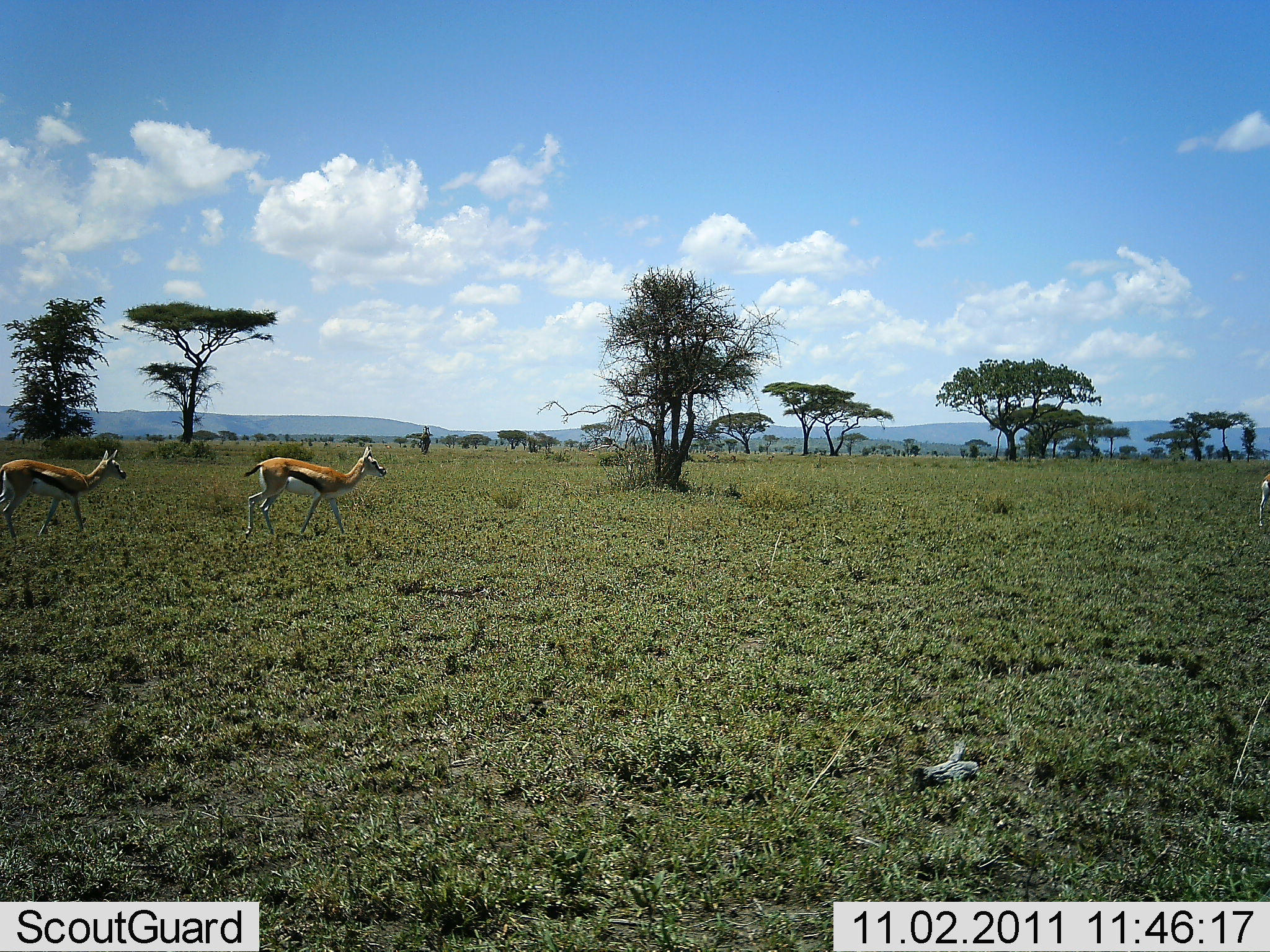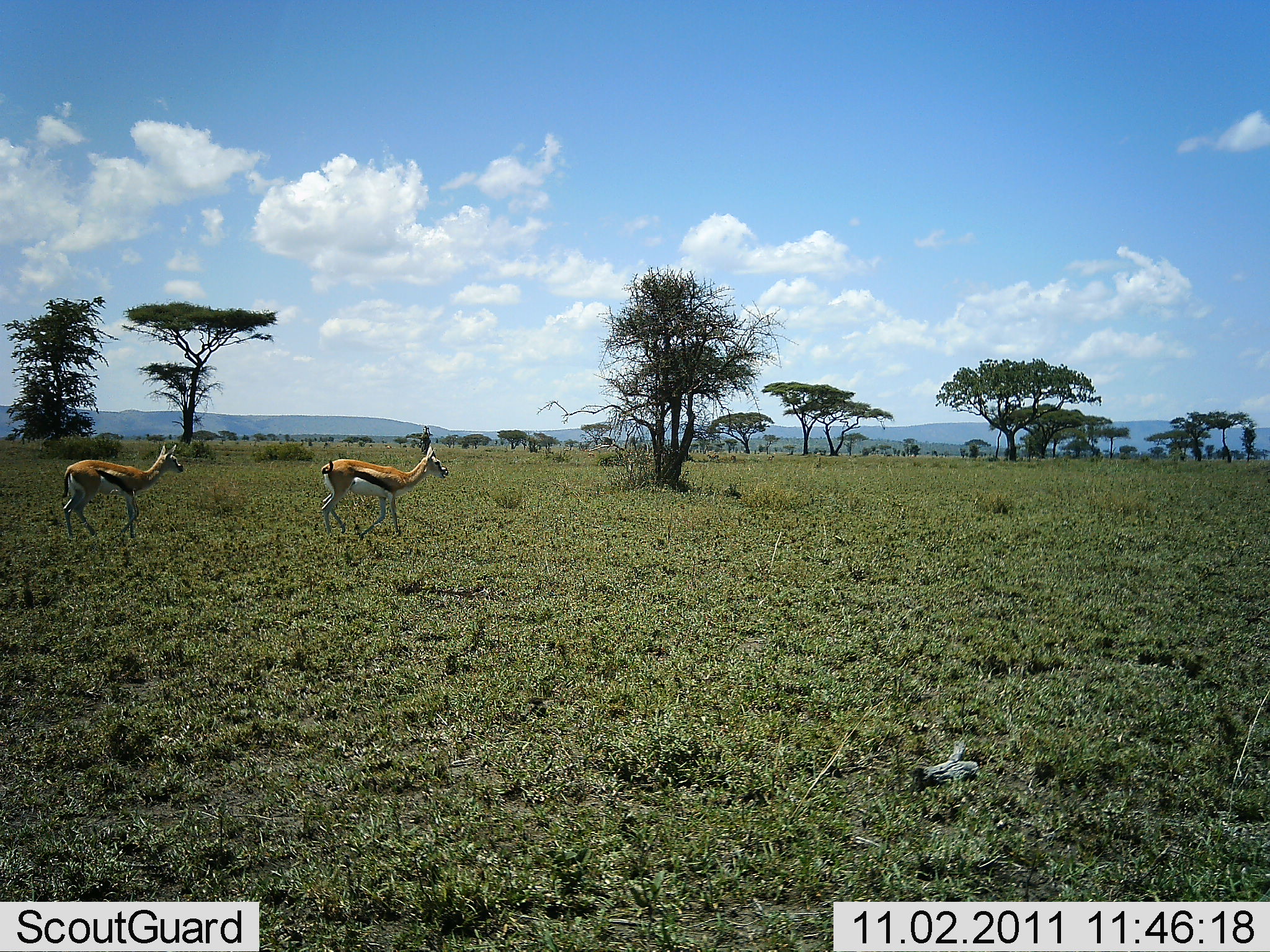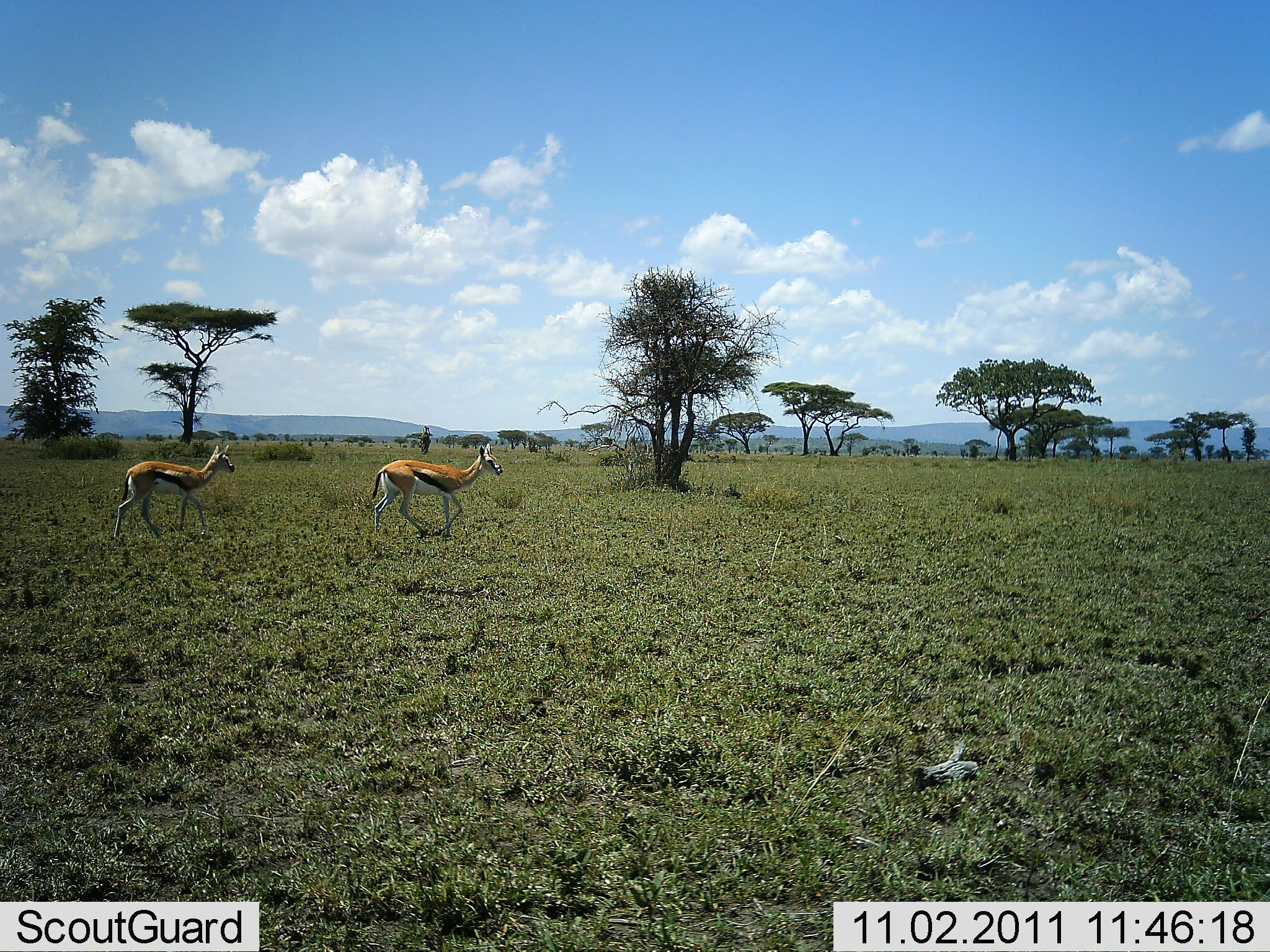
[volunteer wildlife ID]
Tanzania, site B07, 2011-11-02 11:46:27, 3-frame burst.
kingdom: Animalia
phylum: Chordata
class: Mammalia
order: Artiodactyla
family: Bovidae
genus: Eudorcas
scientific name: Eudorcas thomsonii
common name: thomson's gazelle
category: gazellethomsons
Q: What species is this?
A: Gazellethomsons (thomson's gazelle) (Eudorcas thomsonii).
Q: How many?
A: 2.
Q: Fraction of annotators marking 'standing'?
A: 9%.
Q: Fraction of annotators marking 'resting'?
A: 0%.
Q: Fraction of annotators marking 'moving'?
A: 91%.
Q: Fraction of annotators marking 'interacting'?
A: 0%.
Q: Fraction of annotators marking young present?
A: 0%.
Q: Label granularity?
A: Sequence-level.